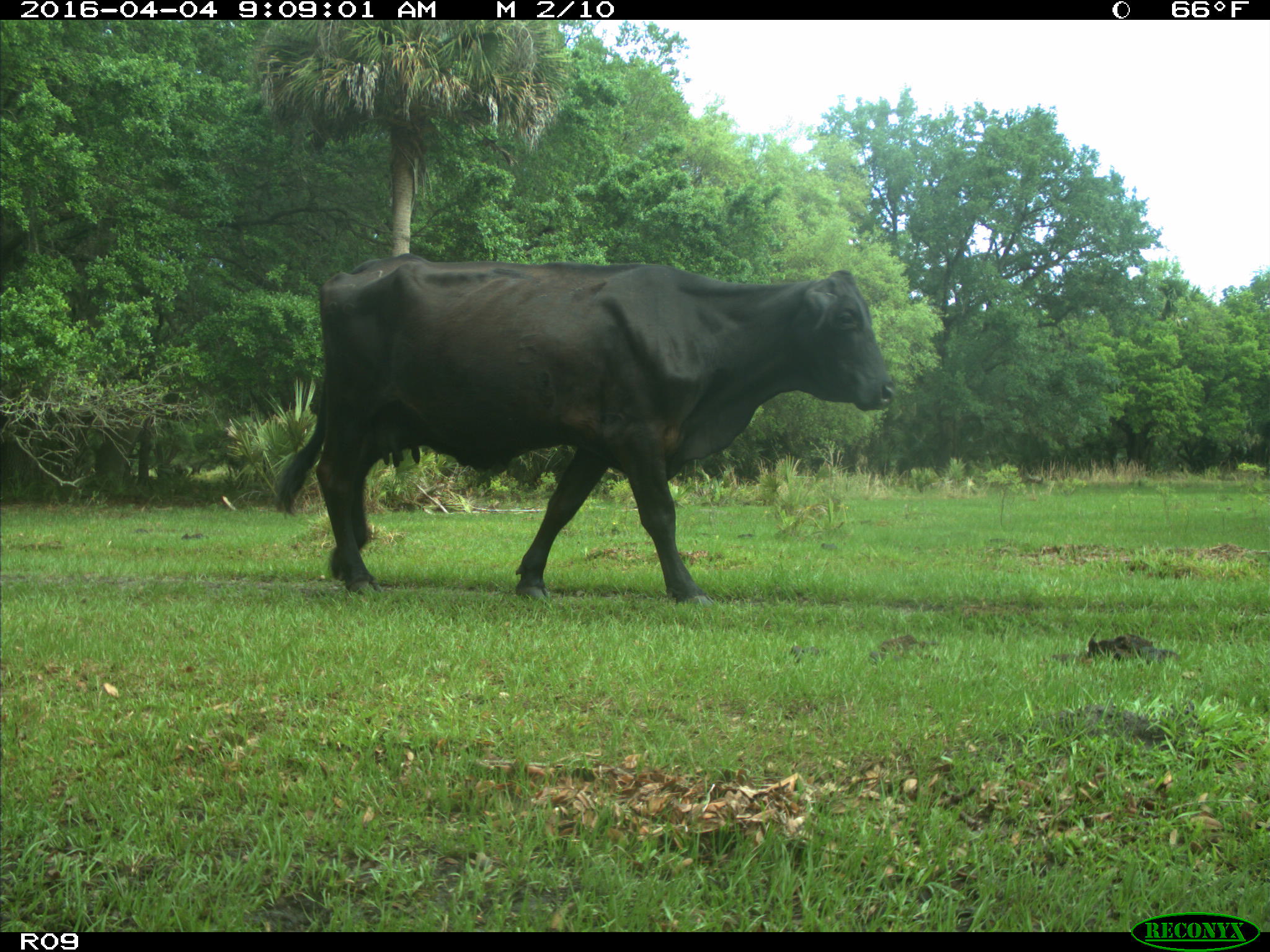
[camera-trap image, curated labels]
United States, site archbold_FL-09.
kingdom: Animalia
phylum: Chordata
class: Mammalia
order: Artiodactyla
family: Bovidae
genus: Bos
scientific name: Bos taurus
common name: domestic cow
Bos taurus (domestic cow).